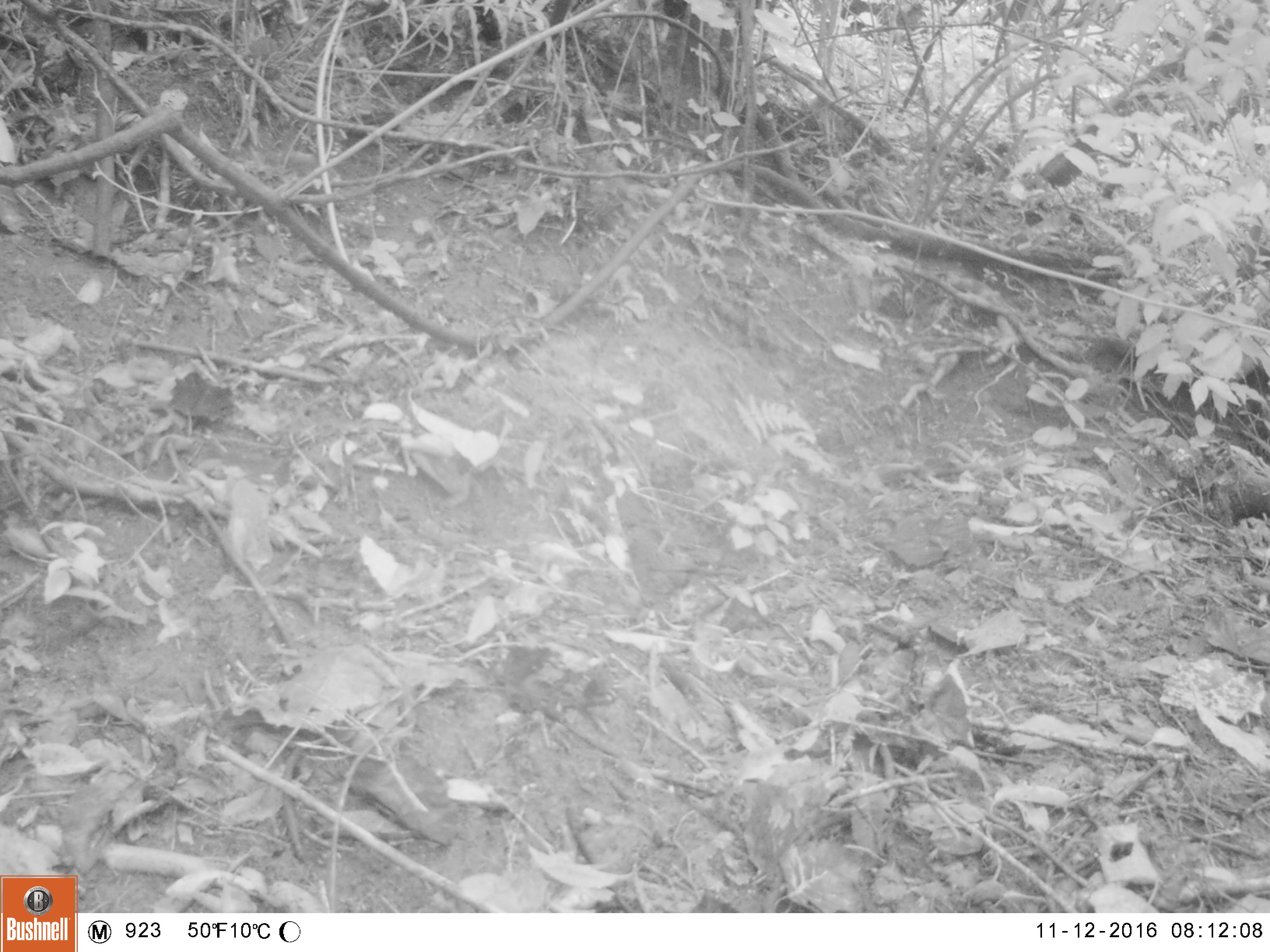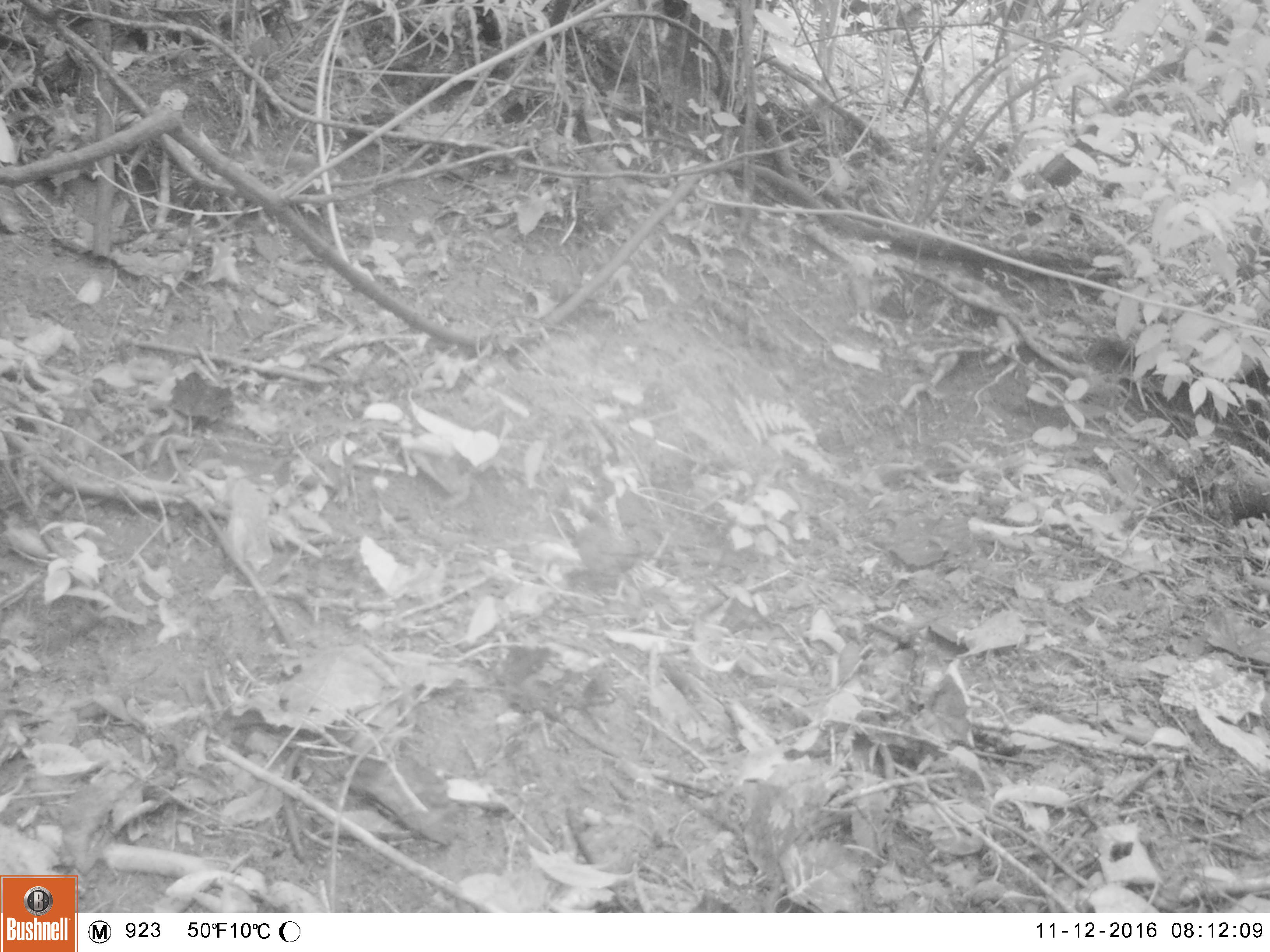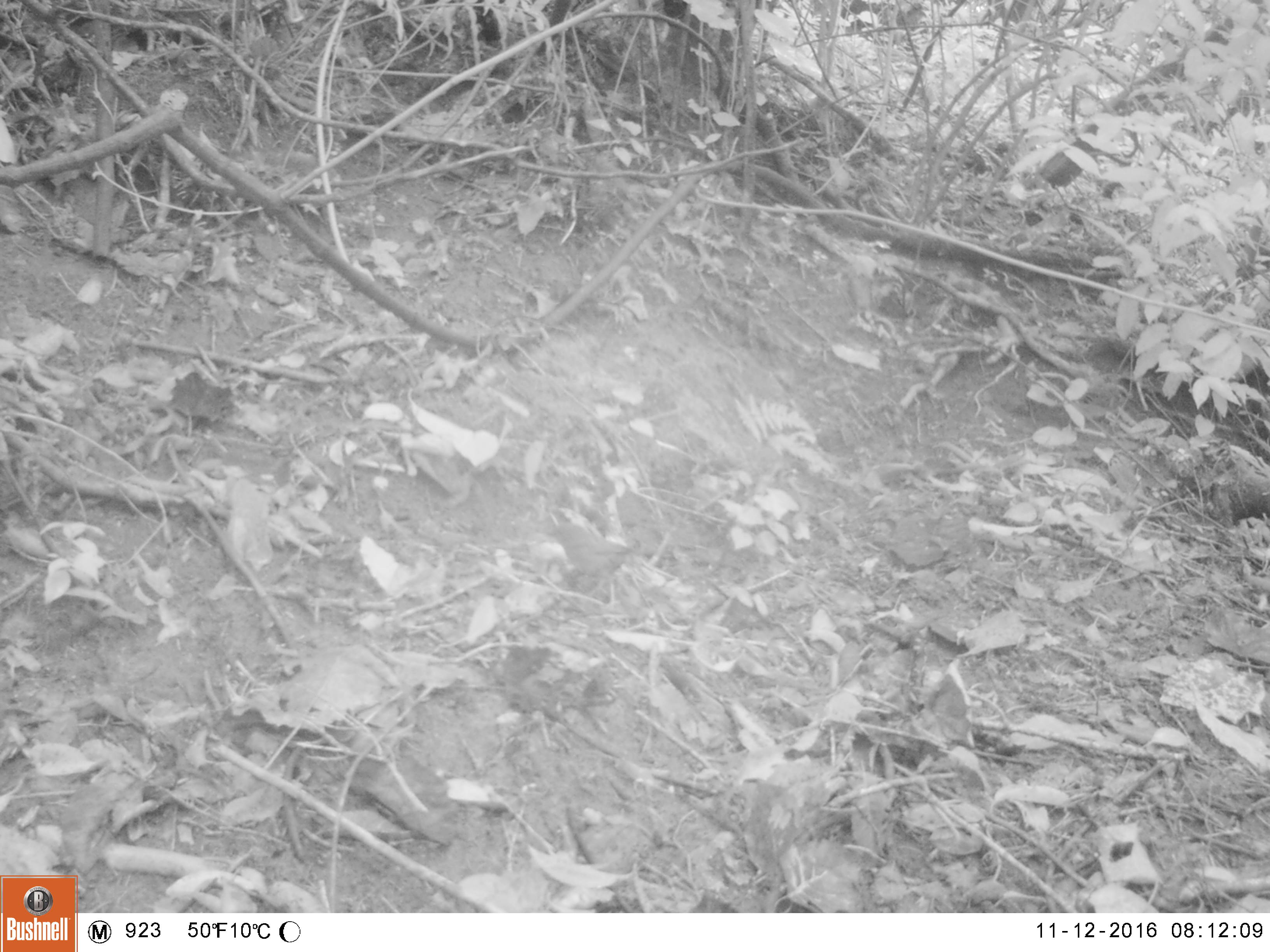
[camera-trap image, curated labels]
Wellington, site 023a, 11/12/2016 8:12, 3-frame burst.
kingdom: Animalia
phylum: Chordata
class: Aves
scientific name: Aves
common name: bird